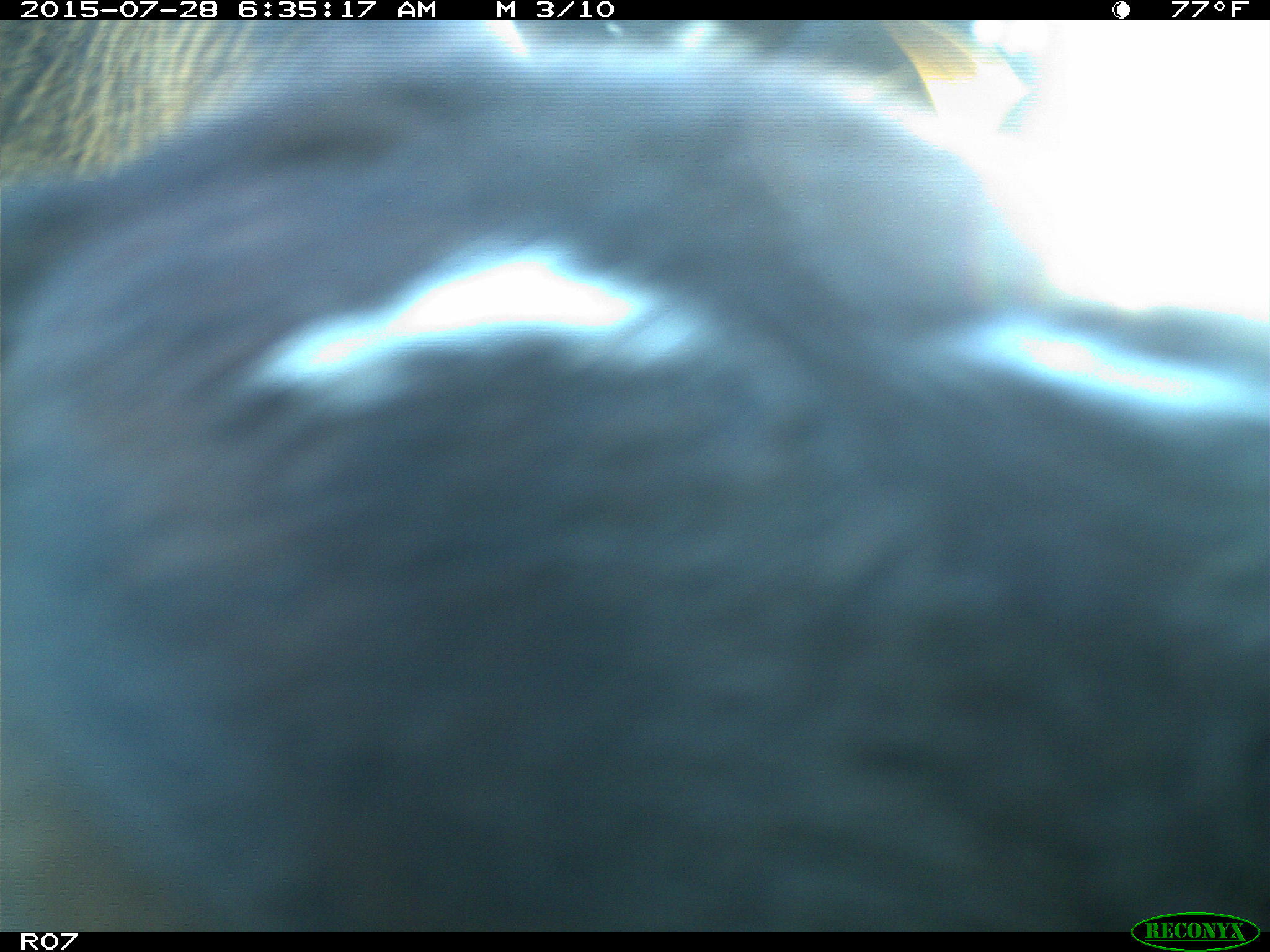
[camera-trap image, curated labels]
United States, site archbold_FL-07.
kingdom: Animalia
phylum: Chordata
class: Mammalia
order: Artiodactyla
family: Bovidae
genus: Bos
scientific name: Bos taurus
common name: domestic cow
Bos taurus (domestic cow).